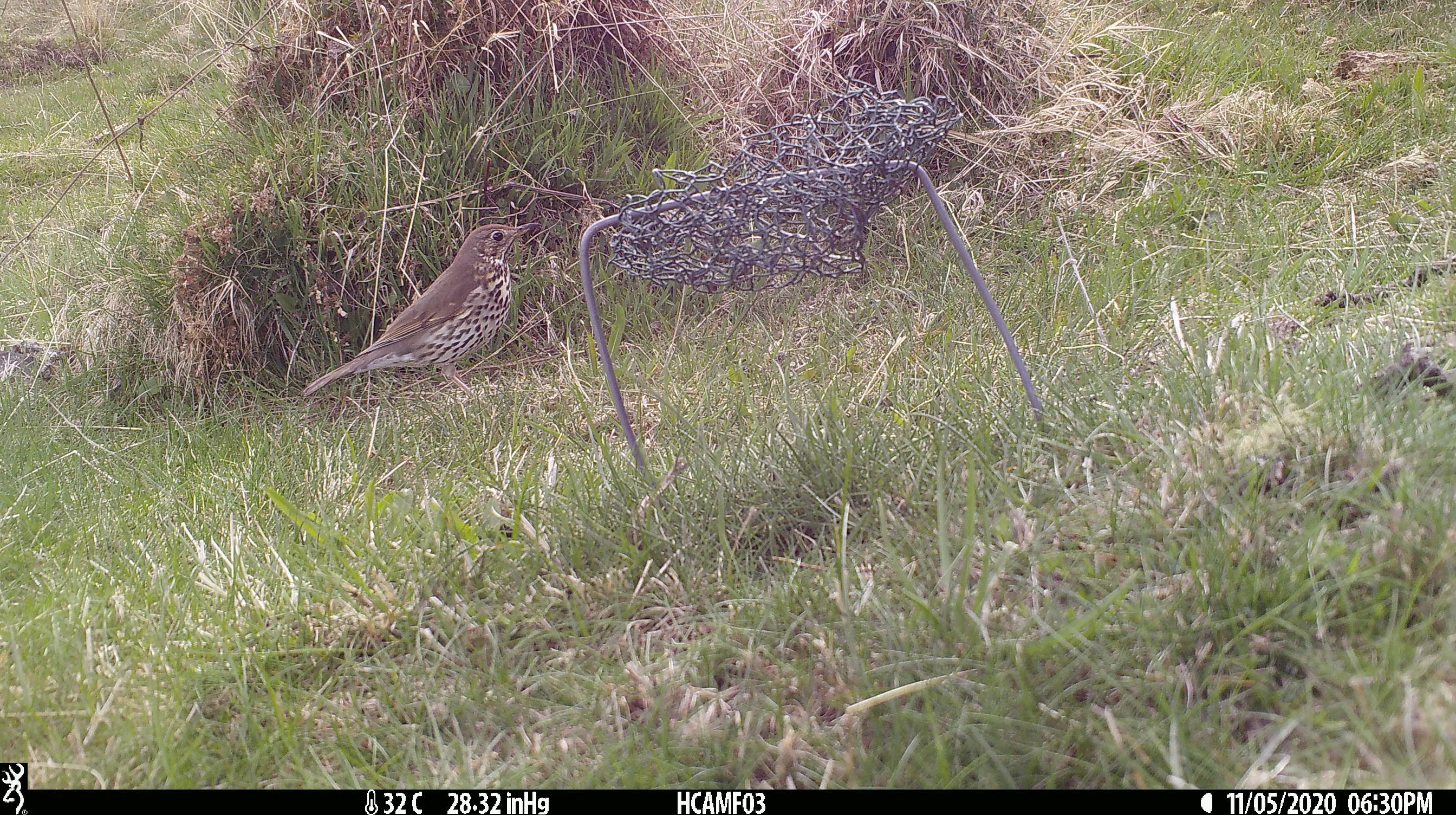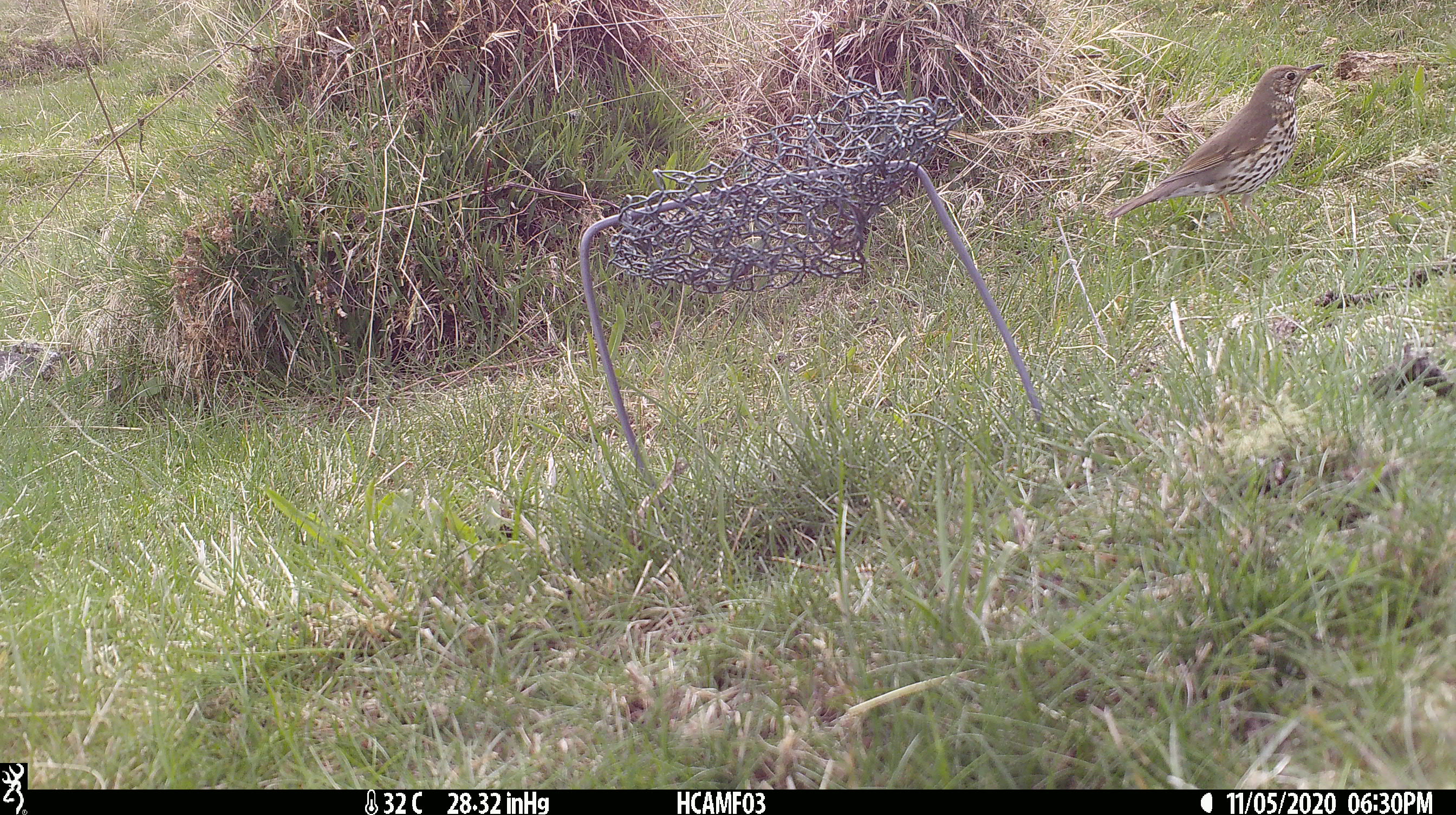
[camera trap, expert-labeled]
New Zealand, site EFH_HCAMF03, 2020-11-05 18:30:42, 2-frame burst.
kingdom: Animalia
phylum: Chordata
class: Aves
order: Passeriformes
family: Turdidae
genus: Turdus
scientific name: Turdus philomelos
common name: song thrush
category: thrush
Thrush (song thrush) (Turdus philomelos).